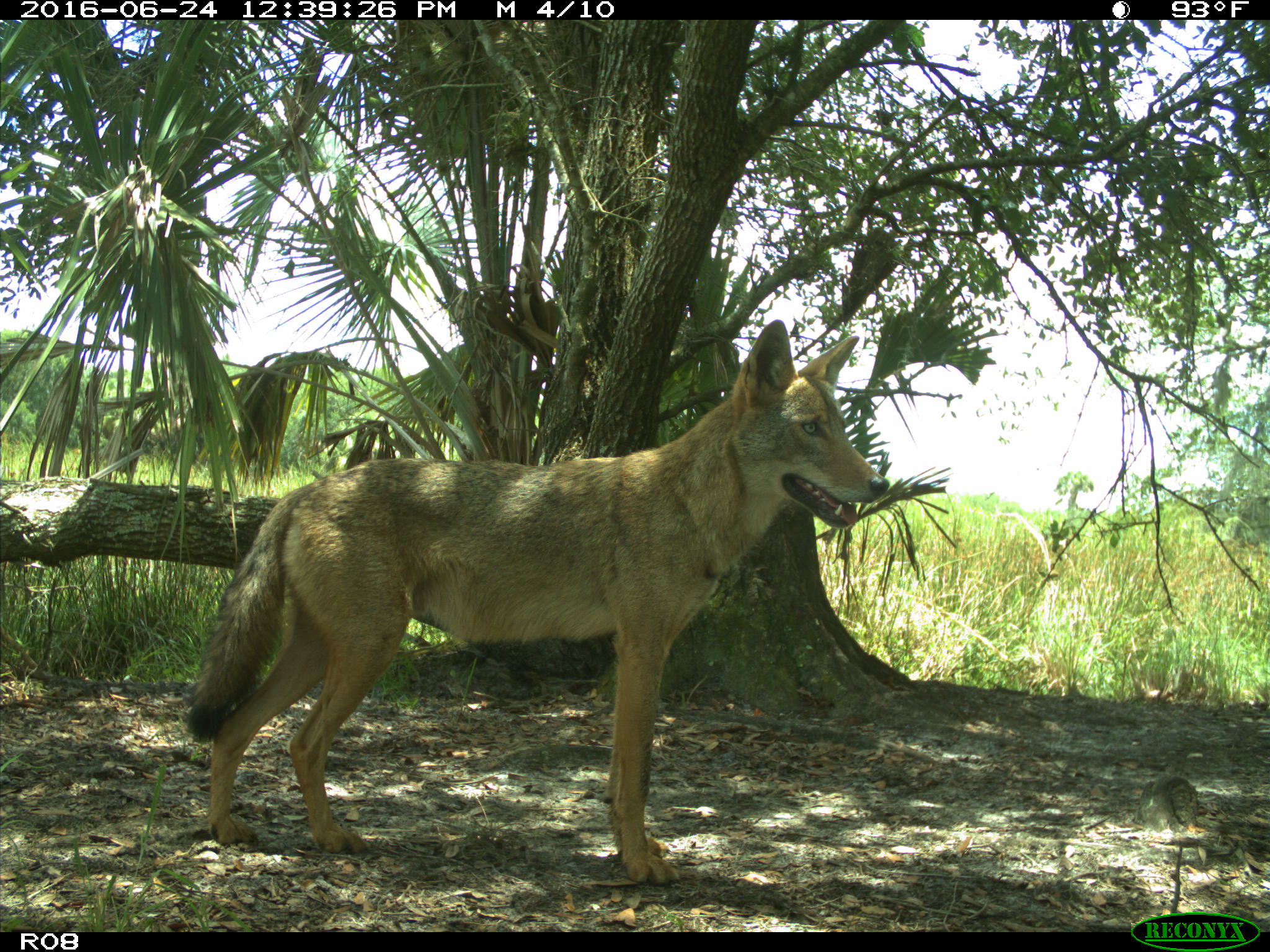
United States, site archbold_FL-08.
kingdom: Animalia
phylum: Chordata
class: Mammalia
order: Carnivora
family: Canidae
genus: Canis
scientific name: Canis latrans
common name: coyote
Canis latrans (coyote).